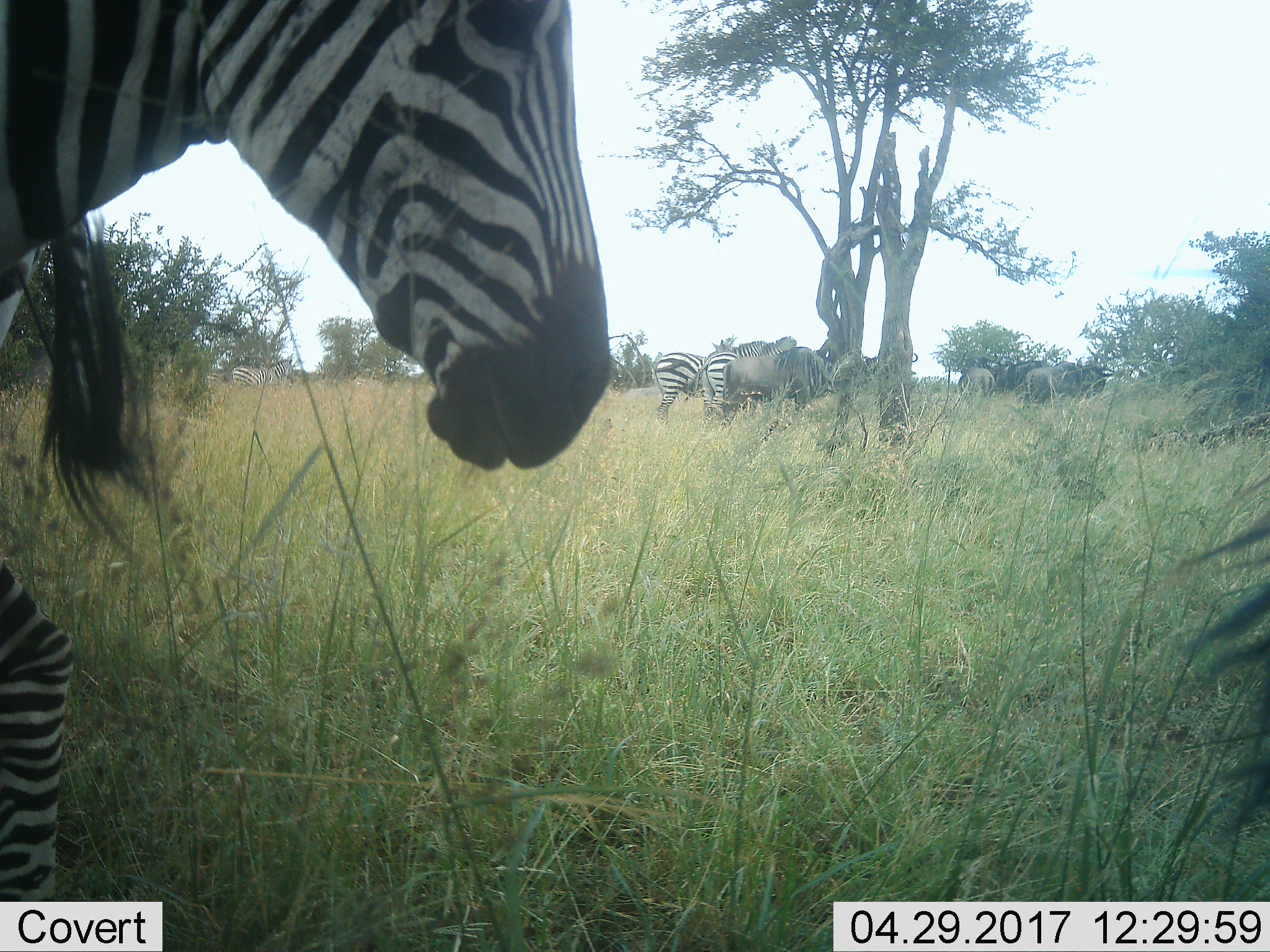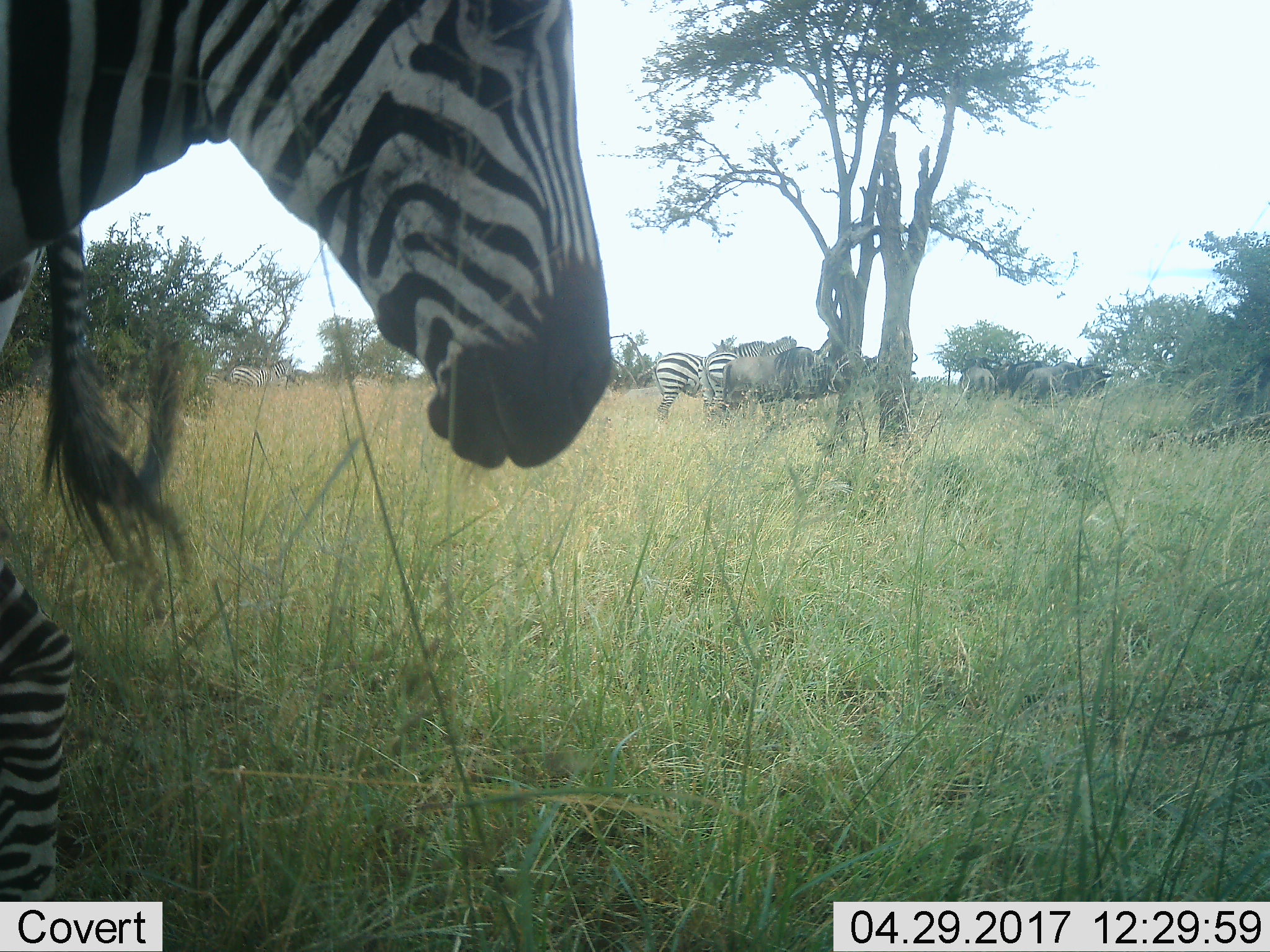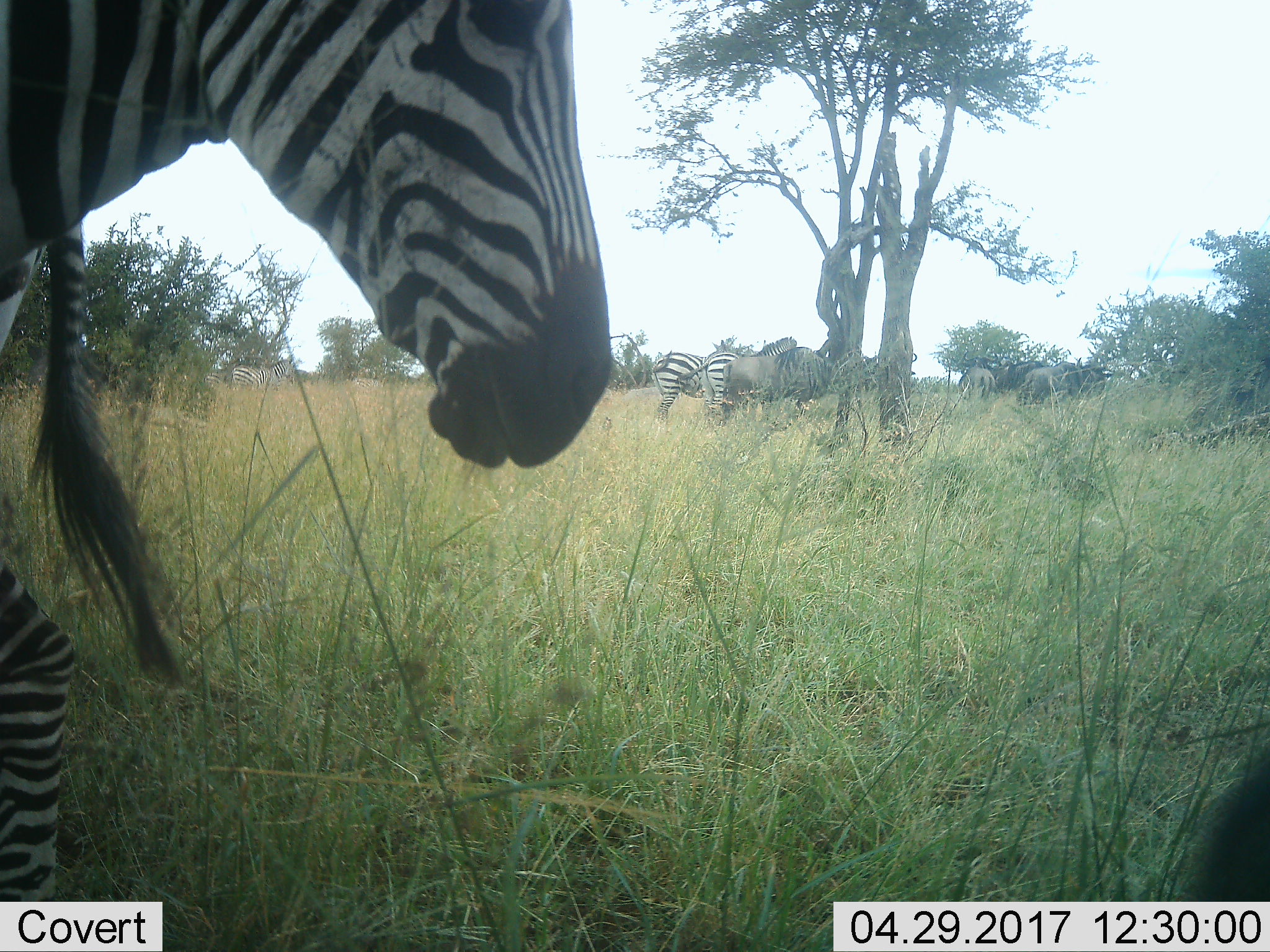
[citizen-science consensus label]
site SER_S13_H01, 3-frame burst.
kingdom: Animalia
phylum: Chordata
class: Mammalia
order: Artiodactyla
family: Bovidae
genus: Connochaetes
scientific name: Connochaetes taurinus taurinus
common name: blue wildebeest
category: wildebeestblue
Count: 5.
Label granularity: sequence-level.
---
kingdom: Animalia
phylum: Chordata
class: Mammalia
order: Perissodactyla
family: Equidae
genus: Equus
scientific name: Equus quagga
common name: plains zebra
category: zebraplains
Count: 5.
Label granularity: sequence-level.